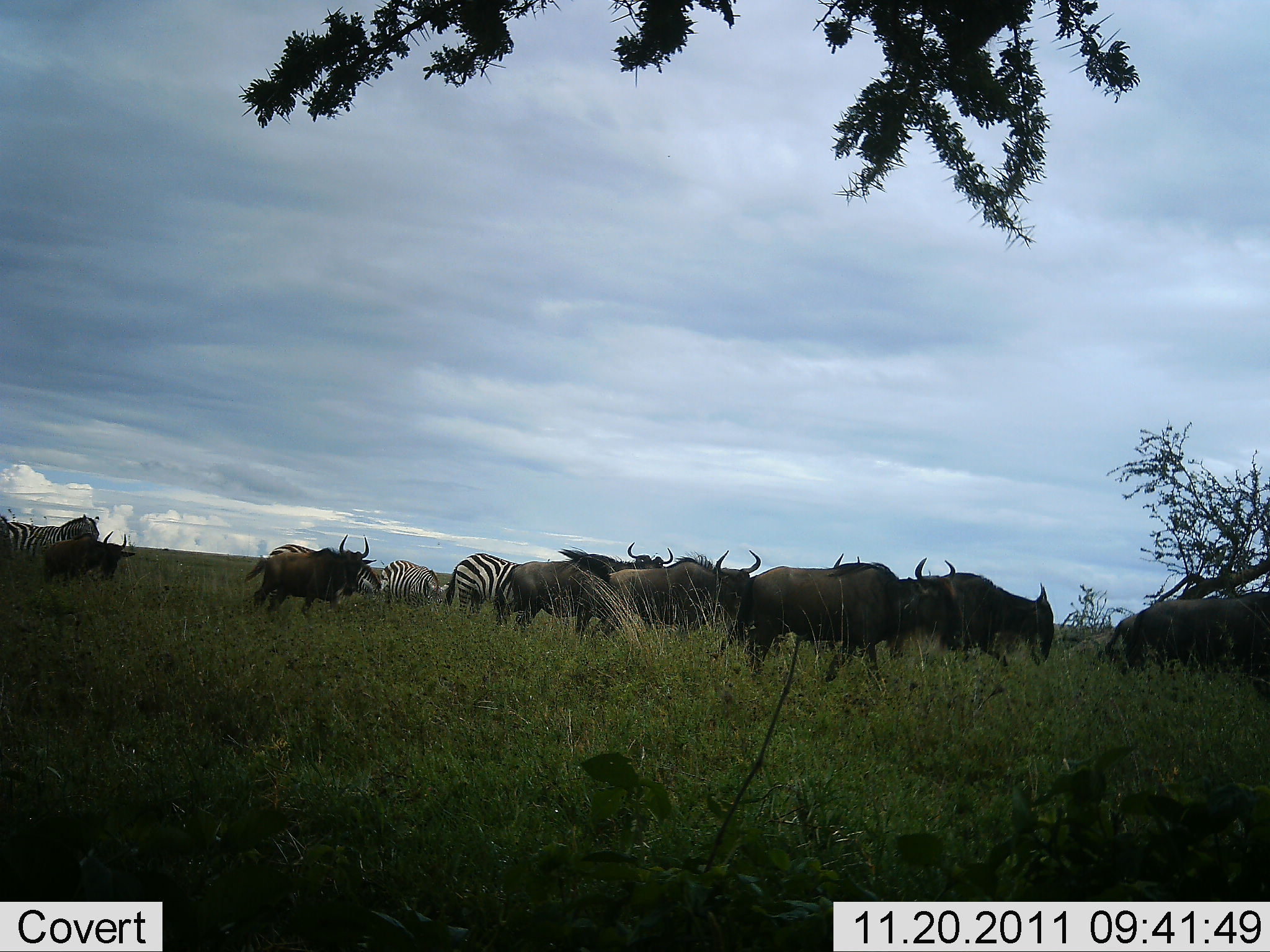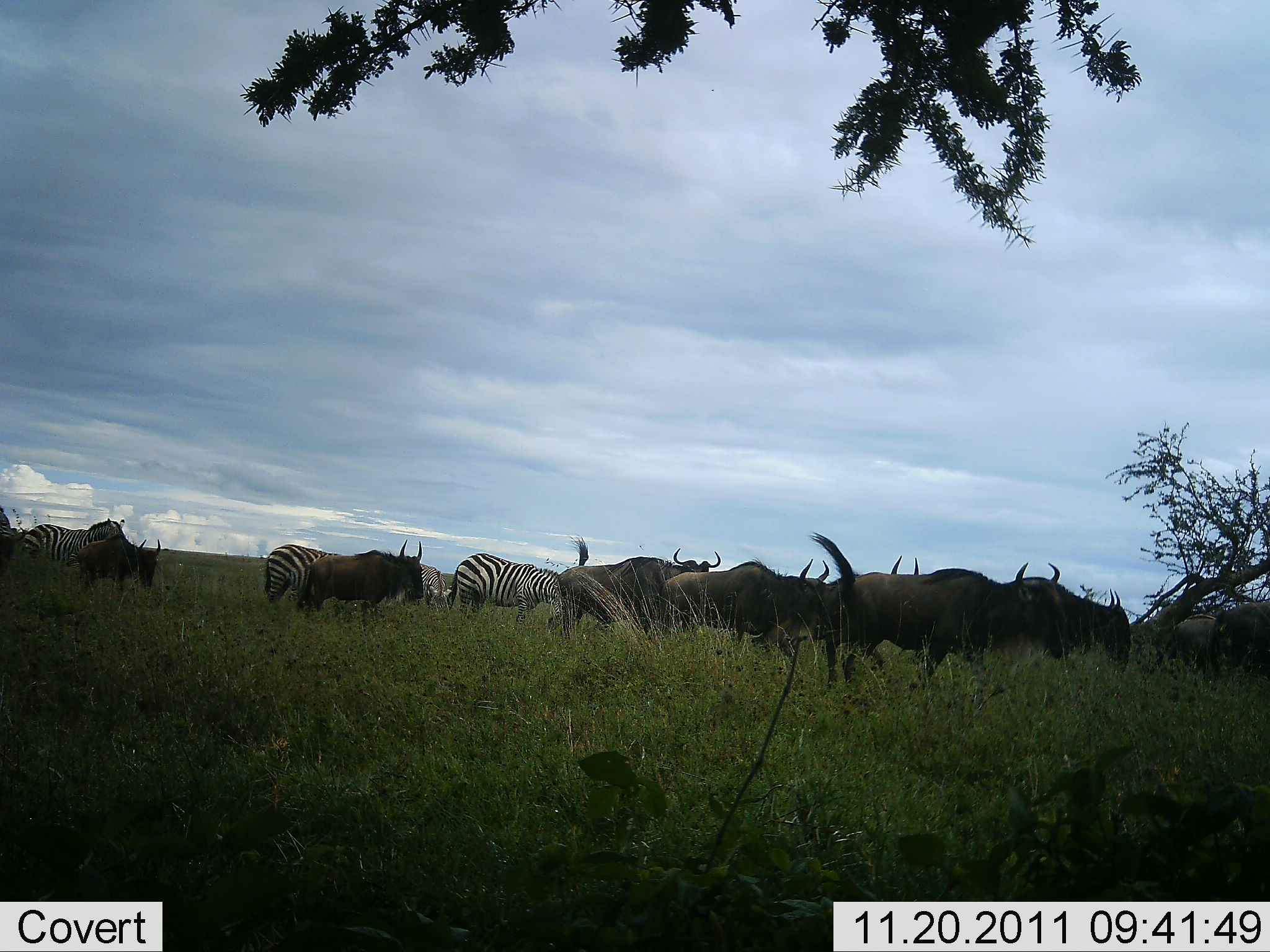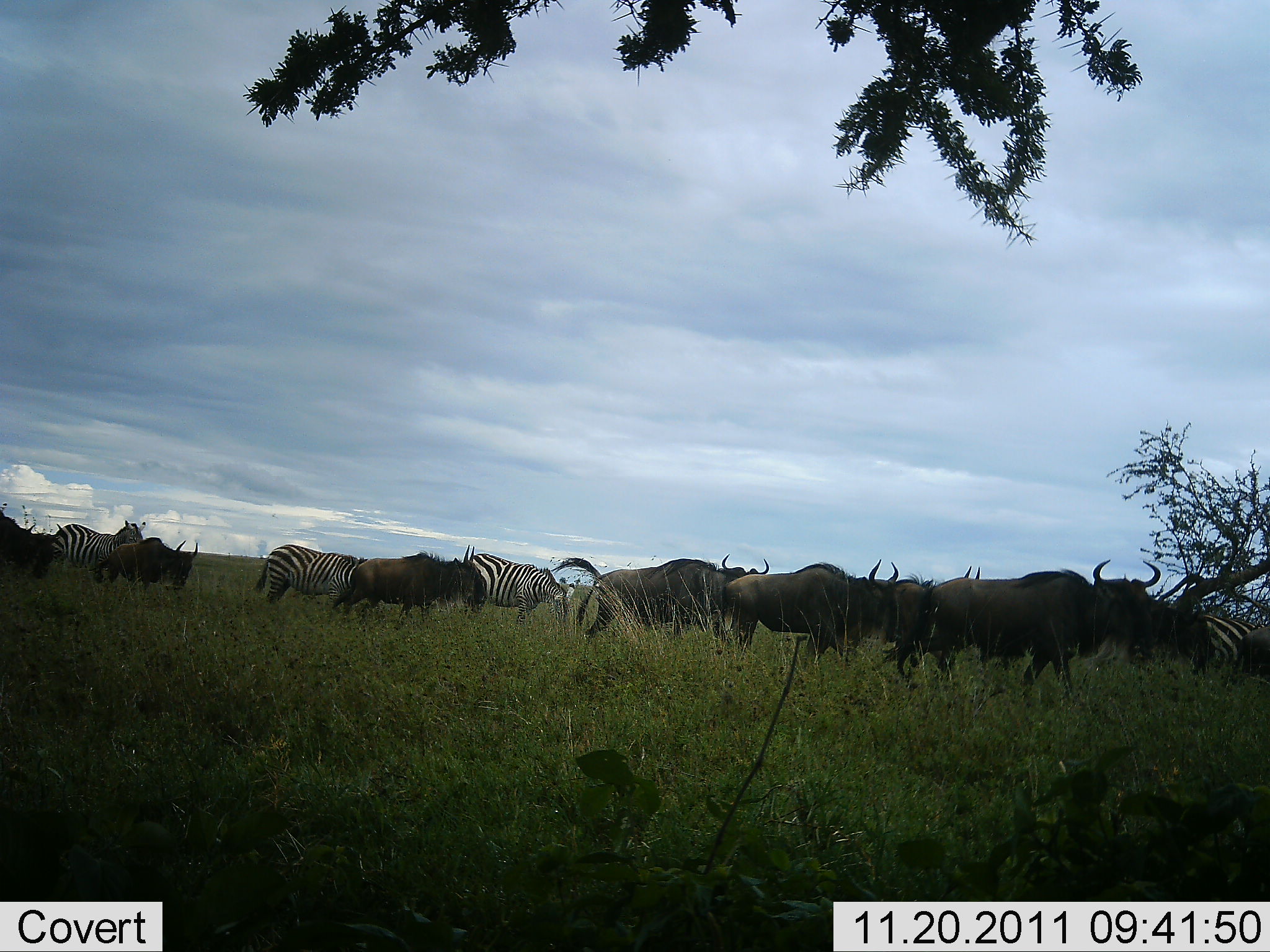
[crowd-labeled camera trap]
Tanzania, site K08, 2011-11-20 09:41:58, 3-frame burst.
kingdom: Animalia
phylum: Chordata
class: Mammalia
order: Artiodactyla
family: Bovidae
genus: Connochaetes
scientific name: Connochaetes taurinus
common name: blue wildebeest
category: wildebeest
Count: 8.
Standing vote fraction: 8%.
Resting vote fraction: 0%.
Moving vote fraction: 85%.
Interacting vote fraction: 0%.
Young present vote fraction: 0%.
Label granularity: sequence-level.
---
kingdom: Animalia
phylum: Chordata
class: Mammalia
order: Perissodactyla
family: Equidae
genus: Equus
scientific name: Equus quagga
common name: plains zebra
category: zebra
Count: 4.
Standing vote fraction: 42%.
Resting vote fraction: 0%.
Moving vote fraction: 67%.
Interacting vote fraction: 8%.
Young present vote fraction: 0%.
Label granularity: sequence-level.